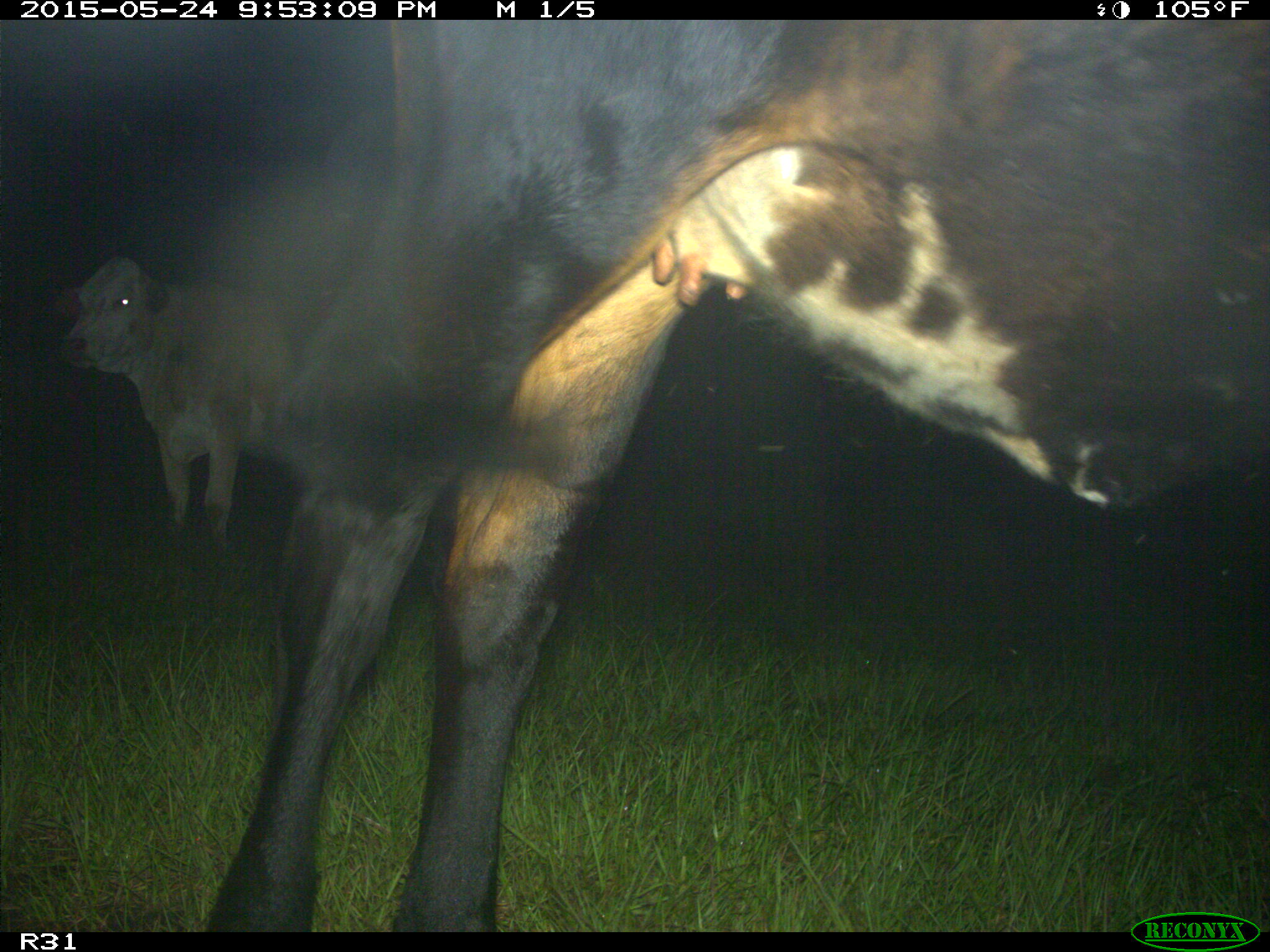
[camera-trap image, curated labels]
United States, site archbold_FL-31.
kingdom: Animalia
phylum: Chordata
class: Mammalia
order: Artiodactyla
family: Bovidae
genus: Bos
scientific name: Bos taurus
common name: domestic cow